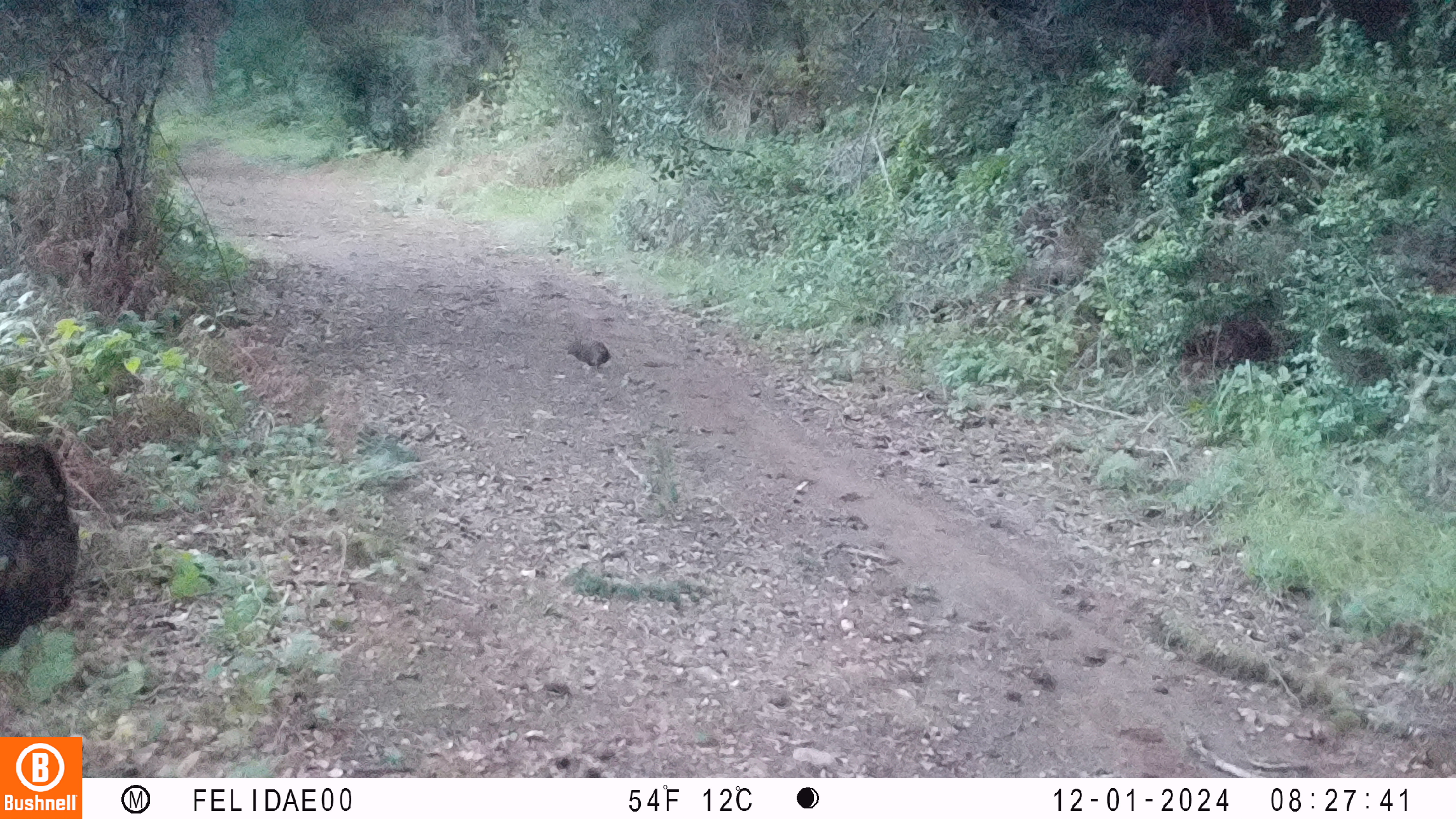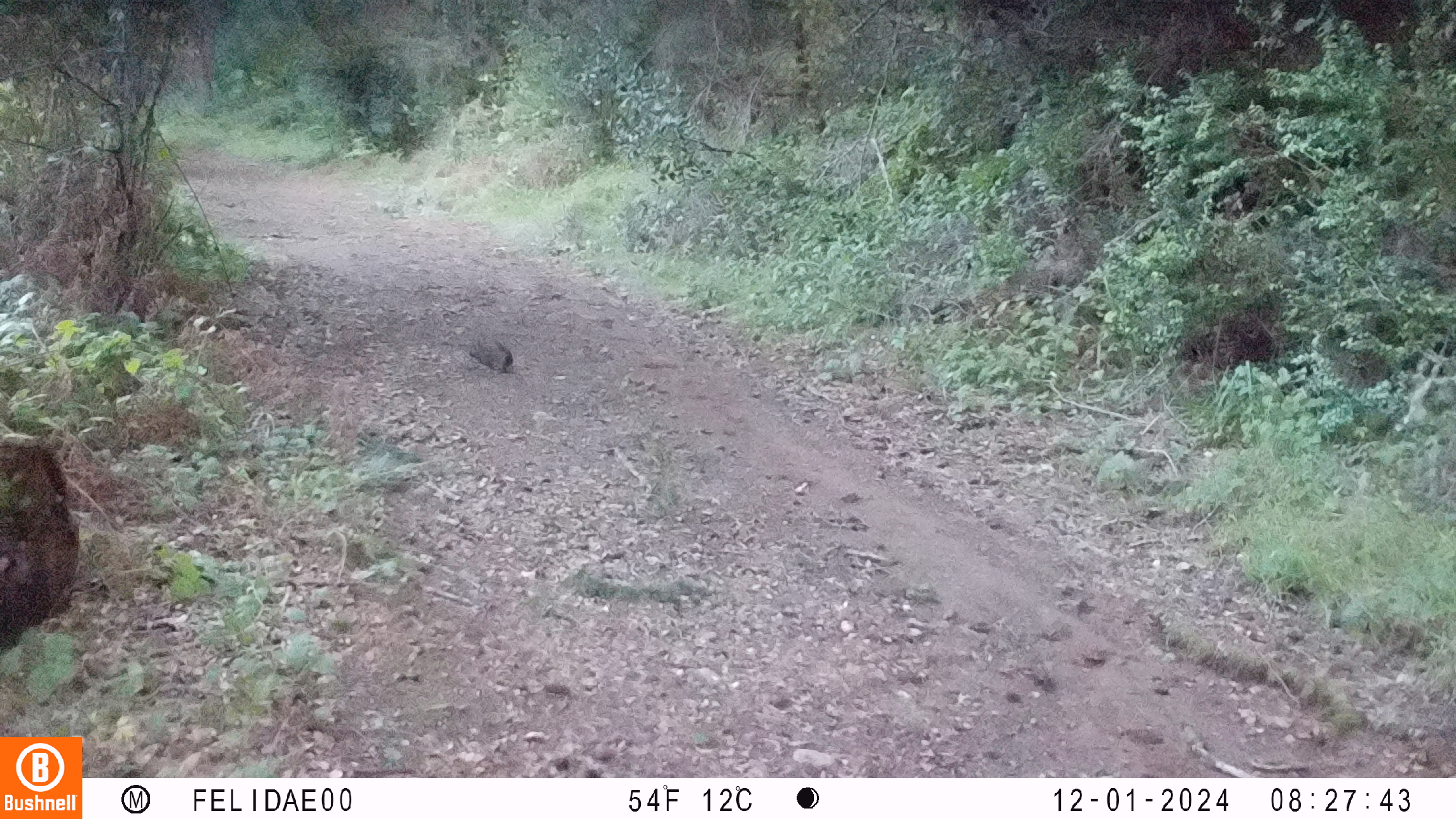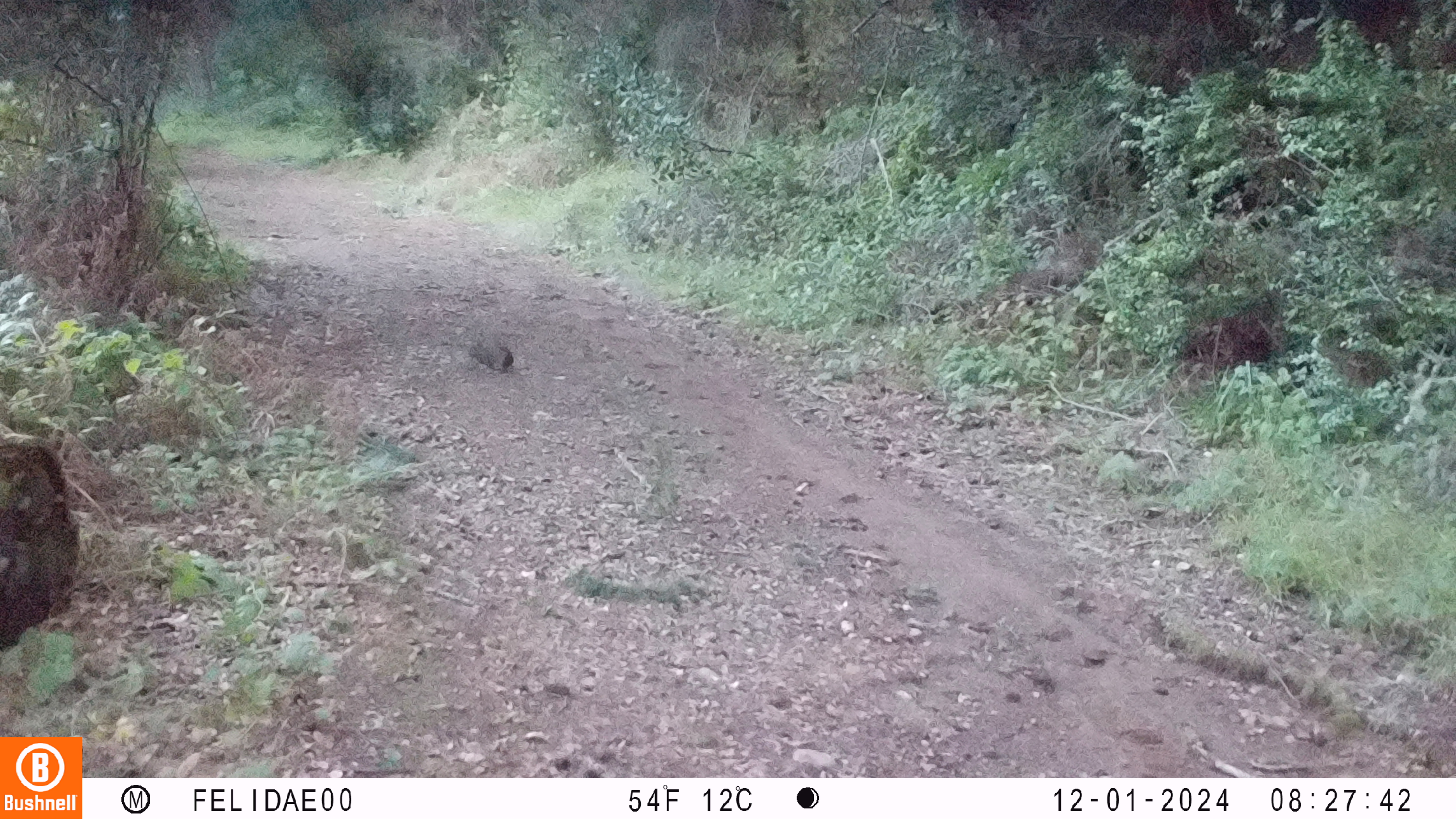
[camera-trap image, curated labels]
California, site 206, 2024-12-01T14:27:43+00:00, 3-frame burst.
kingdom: Animalia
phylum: Chordata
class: Mammalia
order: Lagomorpha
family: Leporidae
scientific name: Leporidae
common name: rabbit